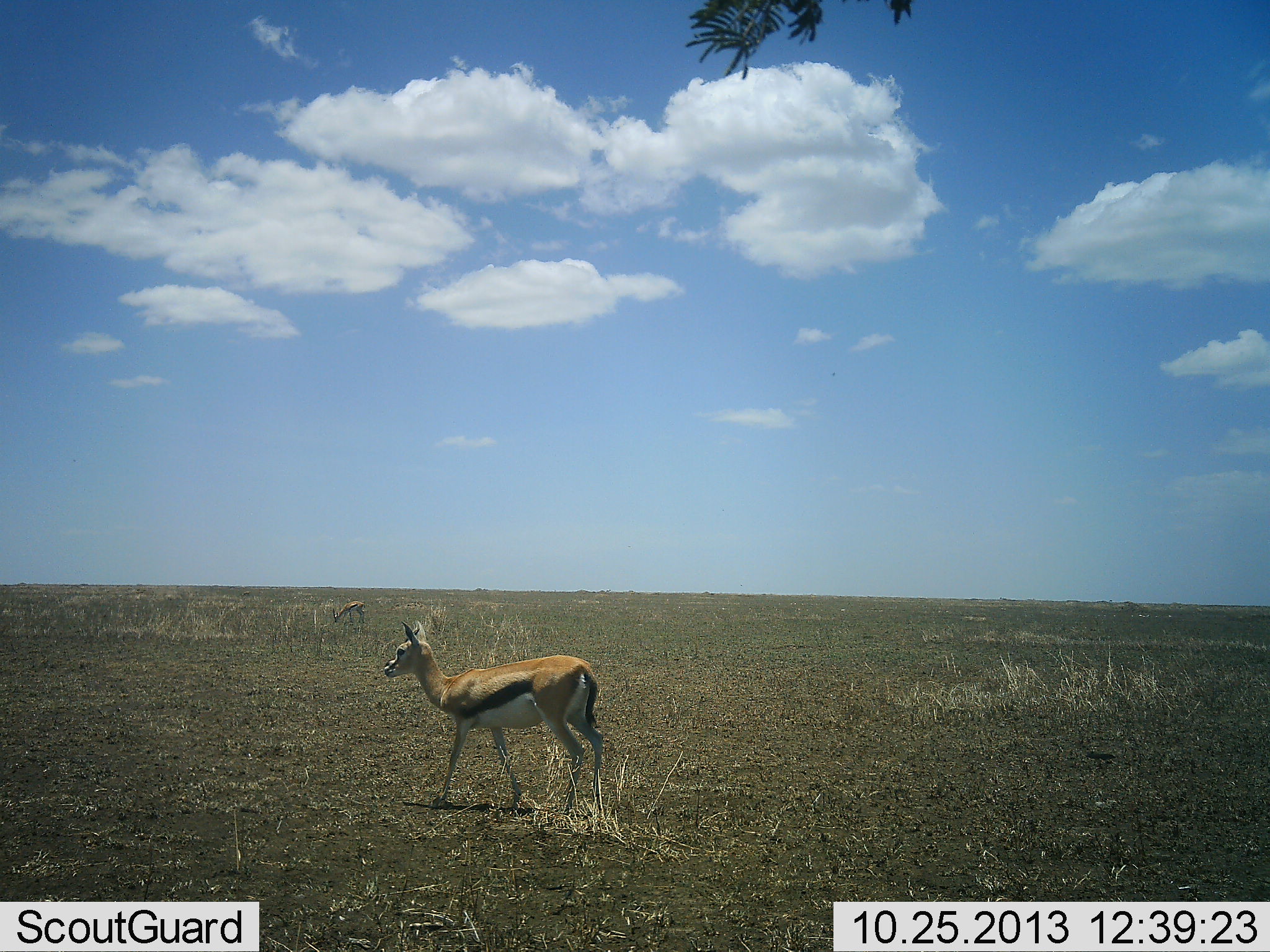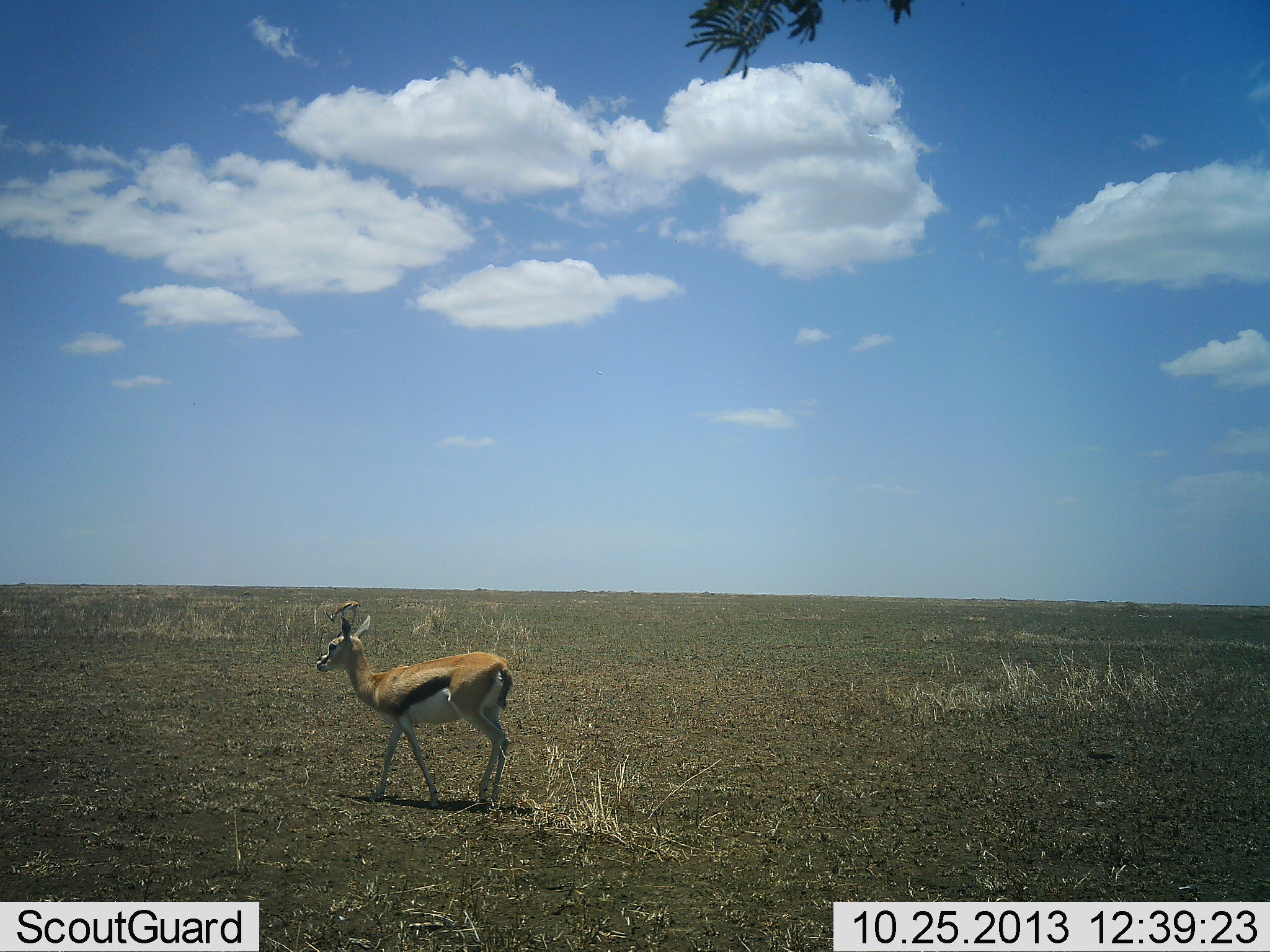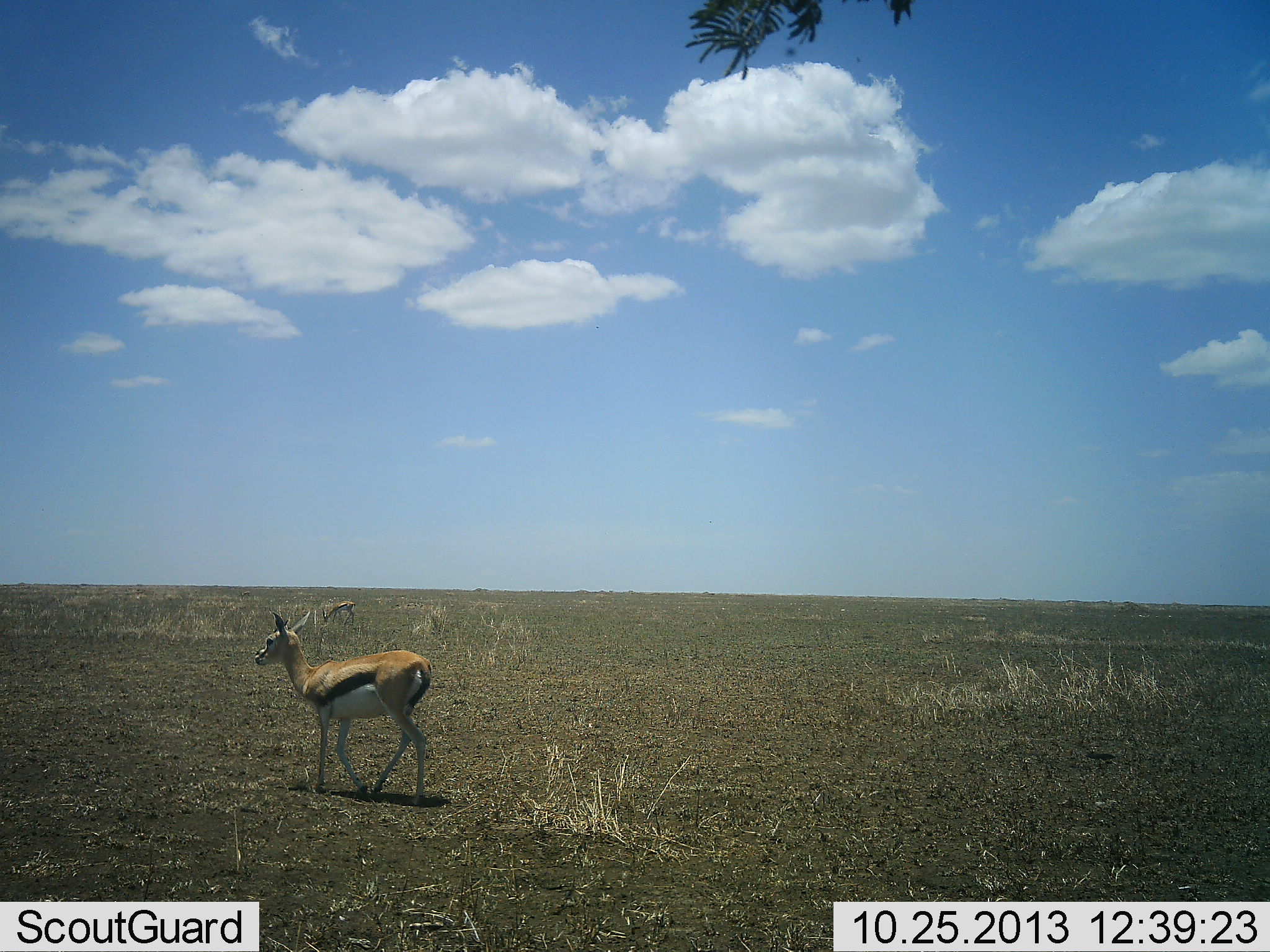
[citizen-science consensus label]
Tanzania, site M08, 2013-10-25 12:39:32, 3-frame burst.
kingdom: Animalia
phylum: Chordata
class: Mammalia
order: Artiodactyla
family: Bovidae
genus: Eudorcas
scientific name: Eudorcas thomsonii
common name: thomson's gazelle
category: gazellethomsons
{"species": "gazellethomsons (thomson's gazelle) (Eudorcas thomsonii)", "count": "1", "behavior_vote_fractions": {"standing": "0%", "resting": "0%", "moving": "100%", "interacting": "0%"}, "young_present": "0%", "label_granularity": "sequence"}